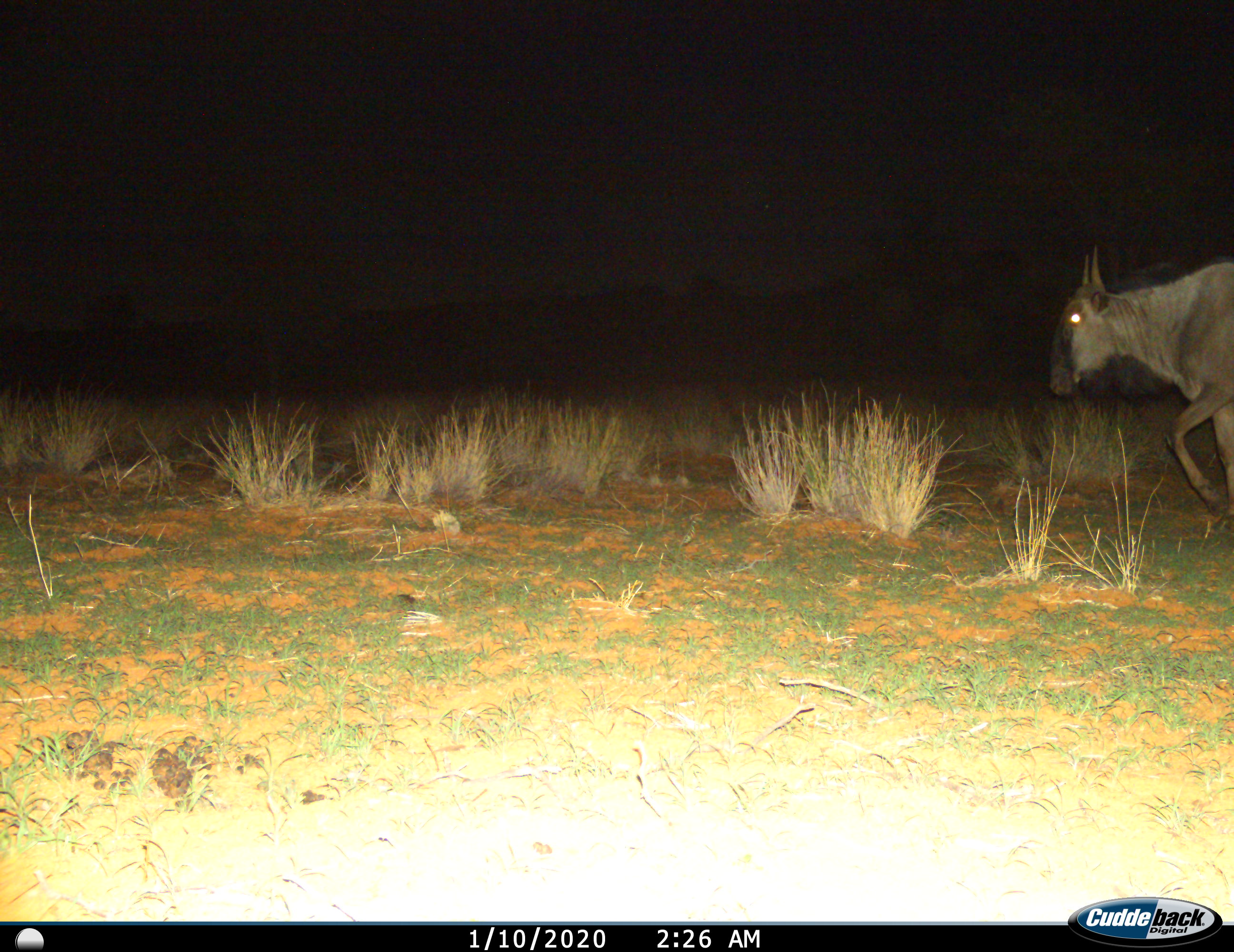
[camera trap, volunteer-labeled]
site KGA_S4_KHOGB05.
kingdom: Animalia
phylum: Chordata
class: Mammalia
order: Artiodactyla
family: Bovidae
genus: Connochaetes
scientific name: Connochaetes taurinus taurinus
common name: blue wildebeest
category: wildebeestblue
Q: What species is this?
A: Wildebeestblue (blue wildebeest) (Connochaetes taurinus taurinus).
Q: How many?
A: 1.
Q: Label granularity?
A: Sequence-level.